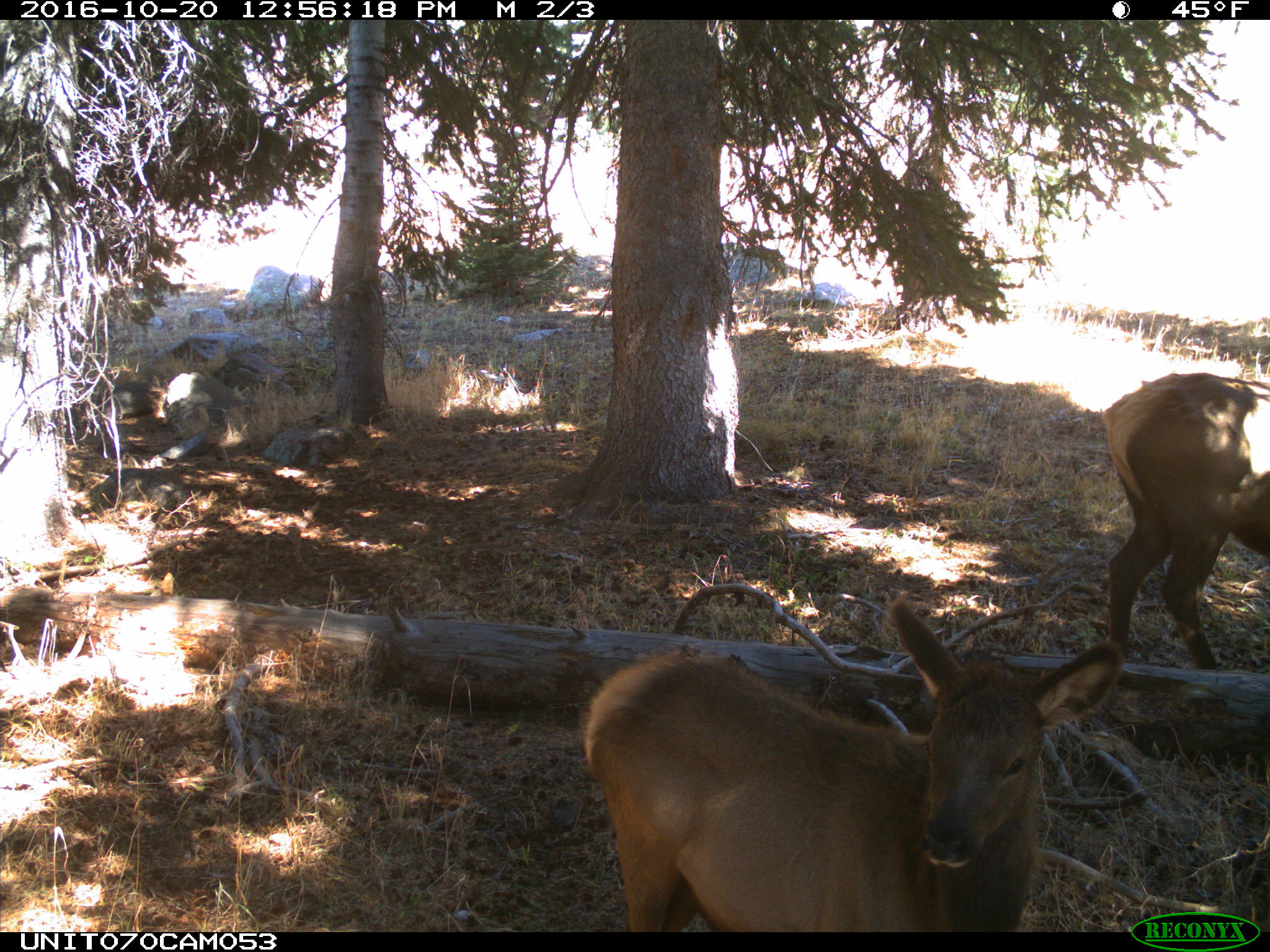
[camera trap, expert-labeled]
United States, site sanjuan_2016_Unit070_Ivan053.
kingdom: Animalia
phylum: Chordata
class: Mammalia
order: Artiodactyla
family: Cervidae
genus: Cervus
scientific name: Cervus elaphus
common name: red deer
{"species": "Cervus elaphus (red deer)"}